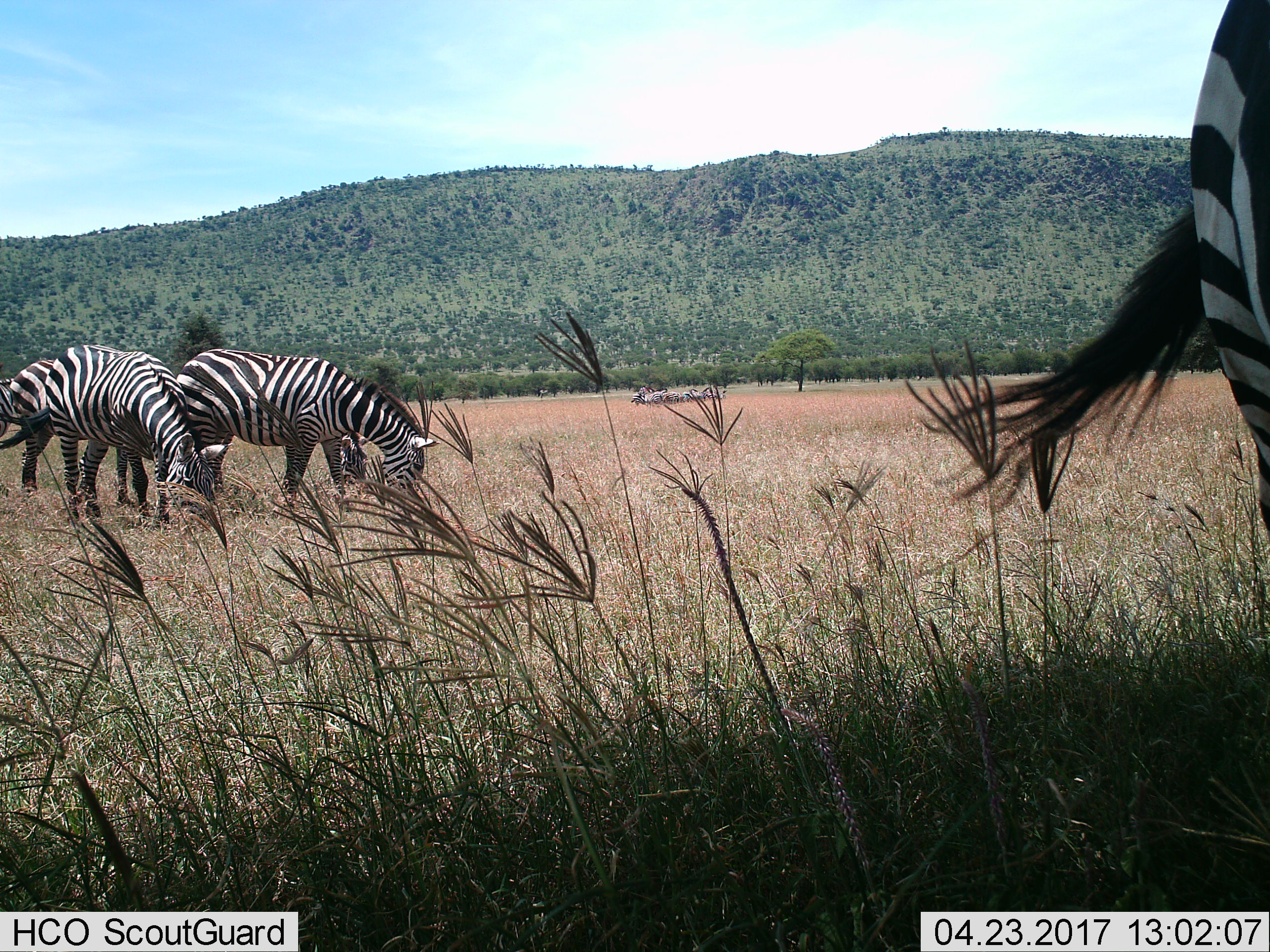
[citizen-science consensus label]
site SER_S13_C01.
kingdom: Animalia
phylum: Chordata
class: Mammalia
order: Perissodactyla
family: Equidae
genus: Equus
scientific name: Equus quagga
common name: plains zebra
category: zebraplains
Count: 11-50.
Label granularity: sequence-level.